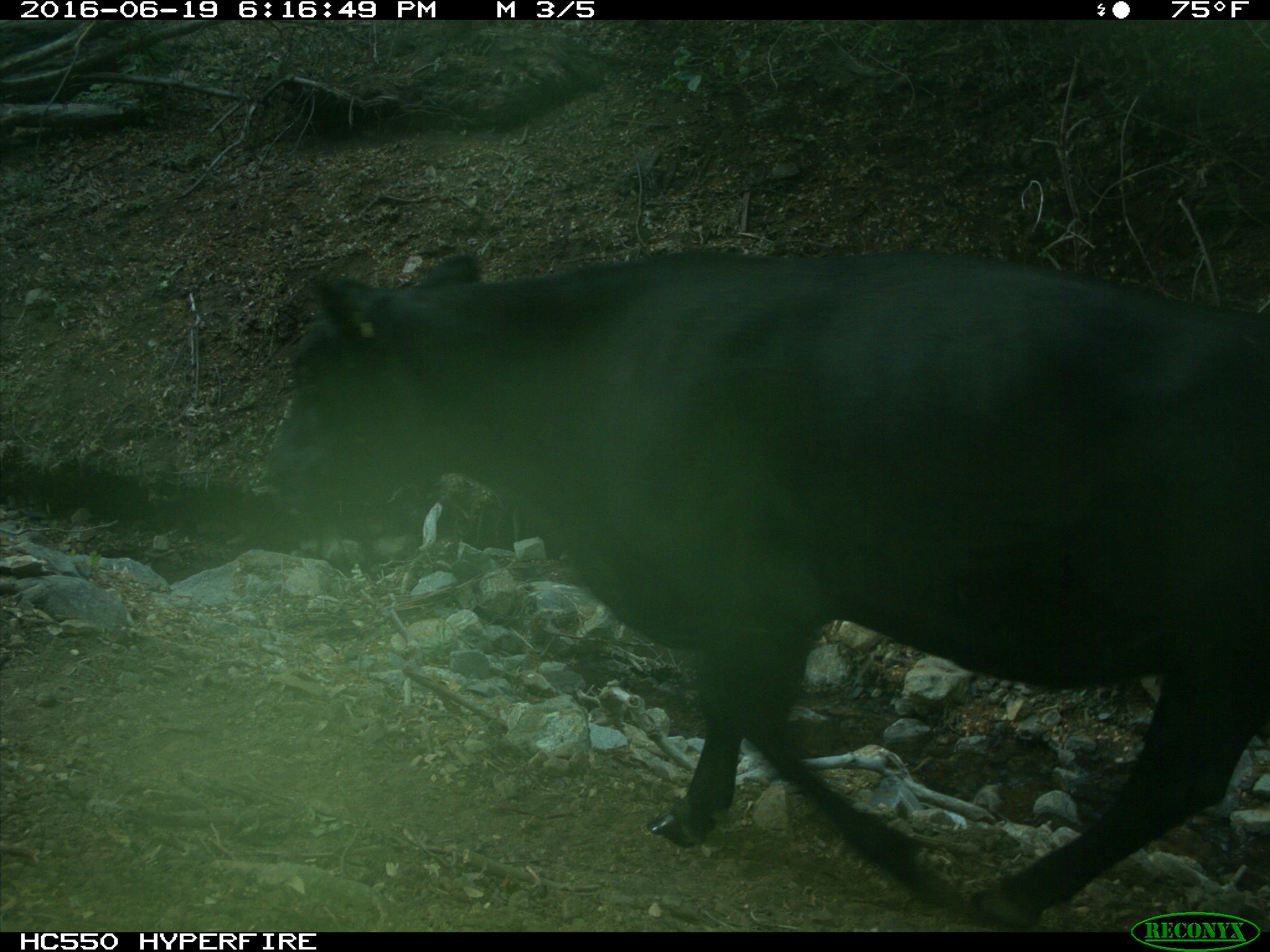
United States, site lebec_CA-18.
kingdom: Animalia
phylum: Chordata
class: Mammalia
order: Artiodactyla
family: Bovidae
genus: Bos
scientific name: Bos taurus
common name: domestic cow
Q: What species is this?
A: Bos taurus (domestic cow).